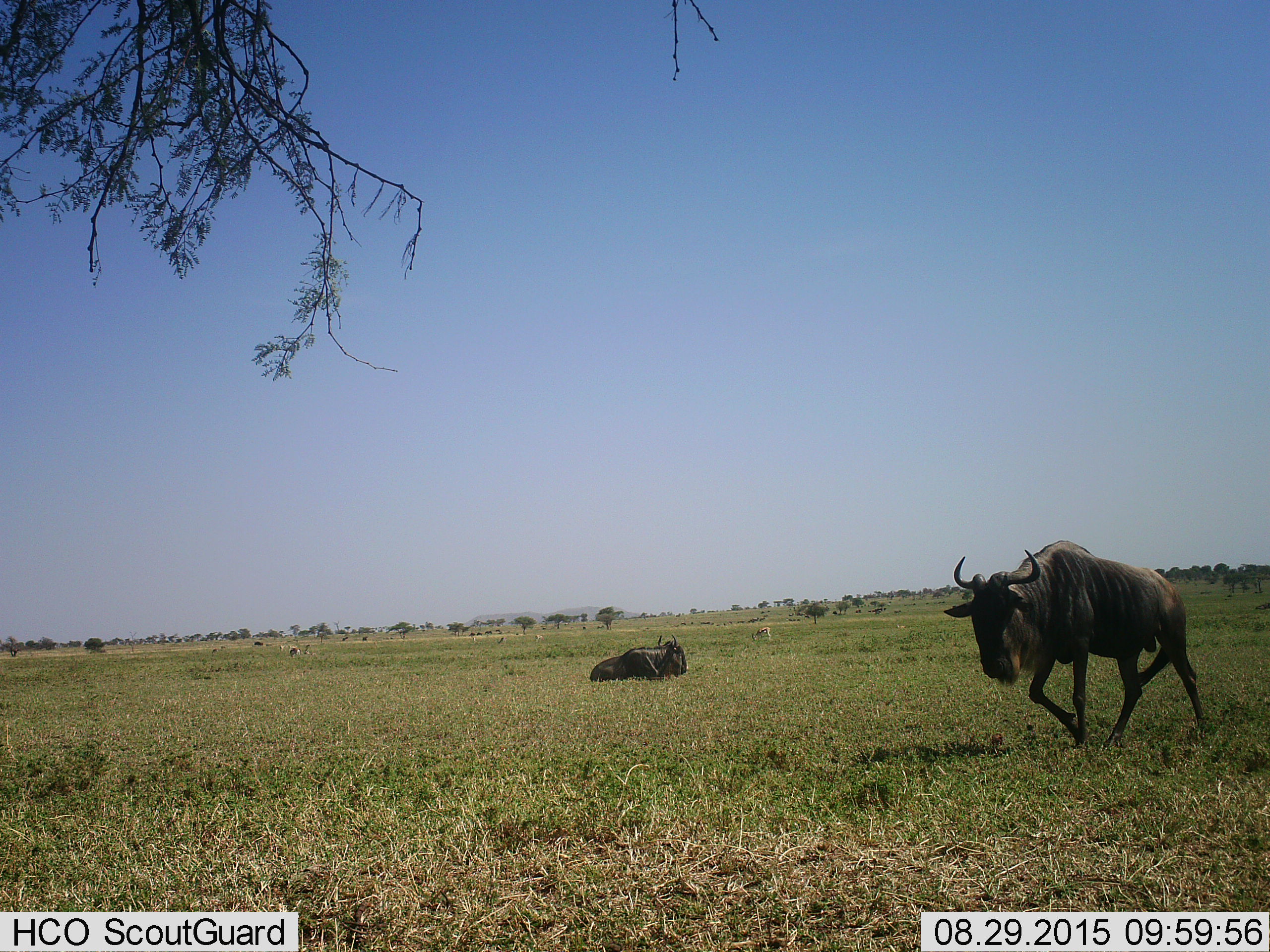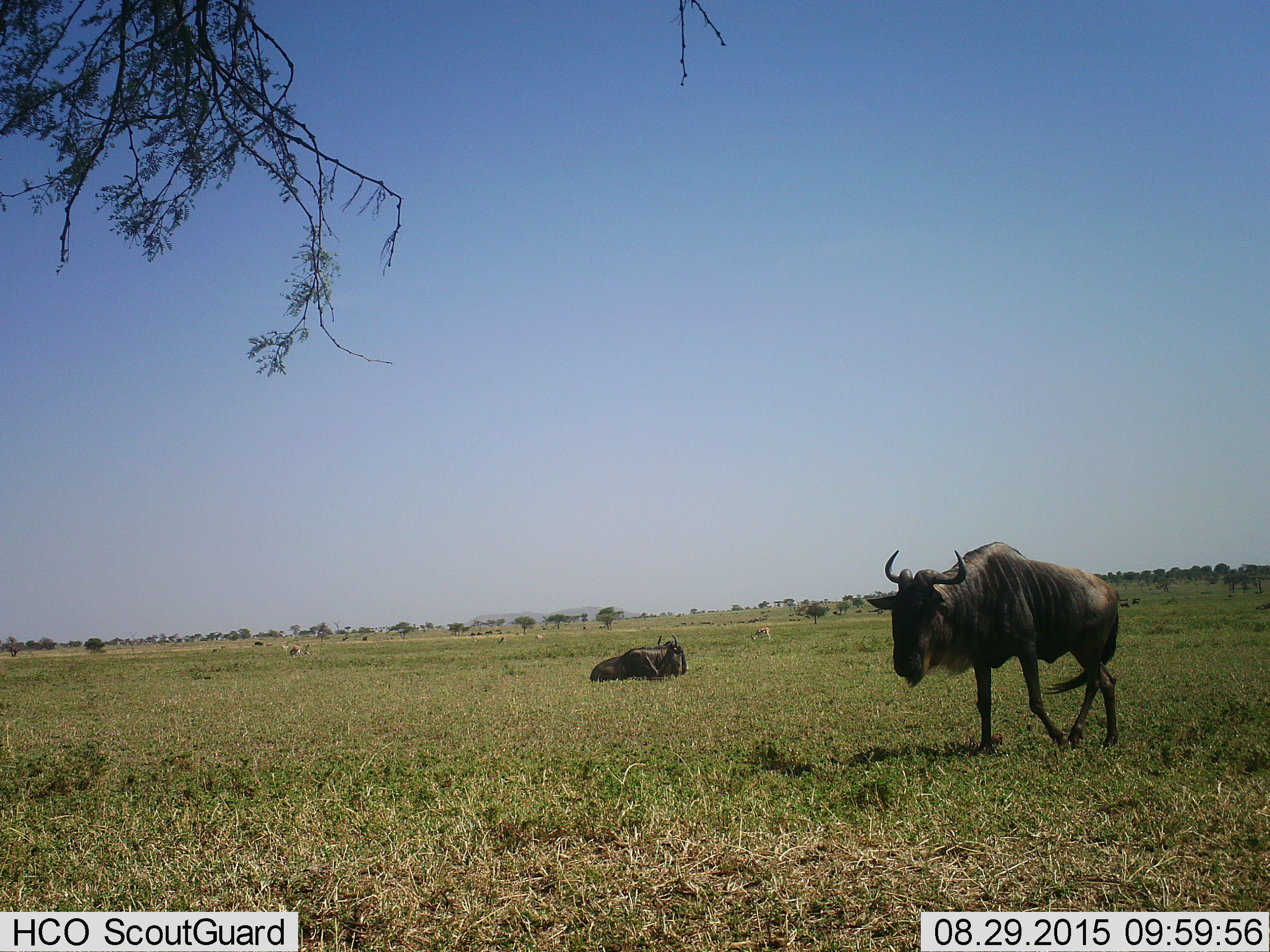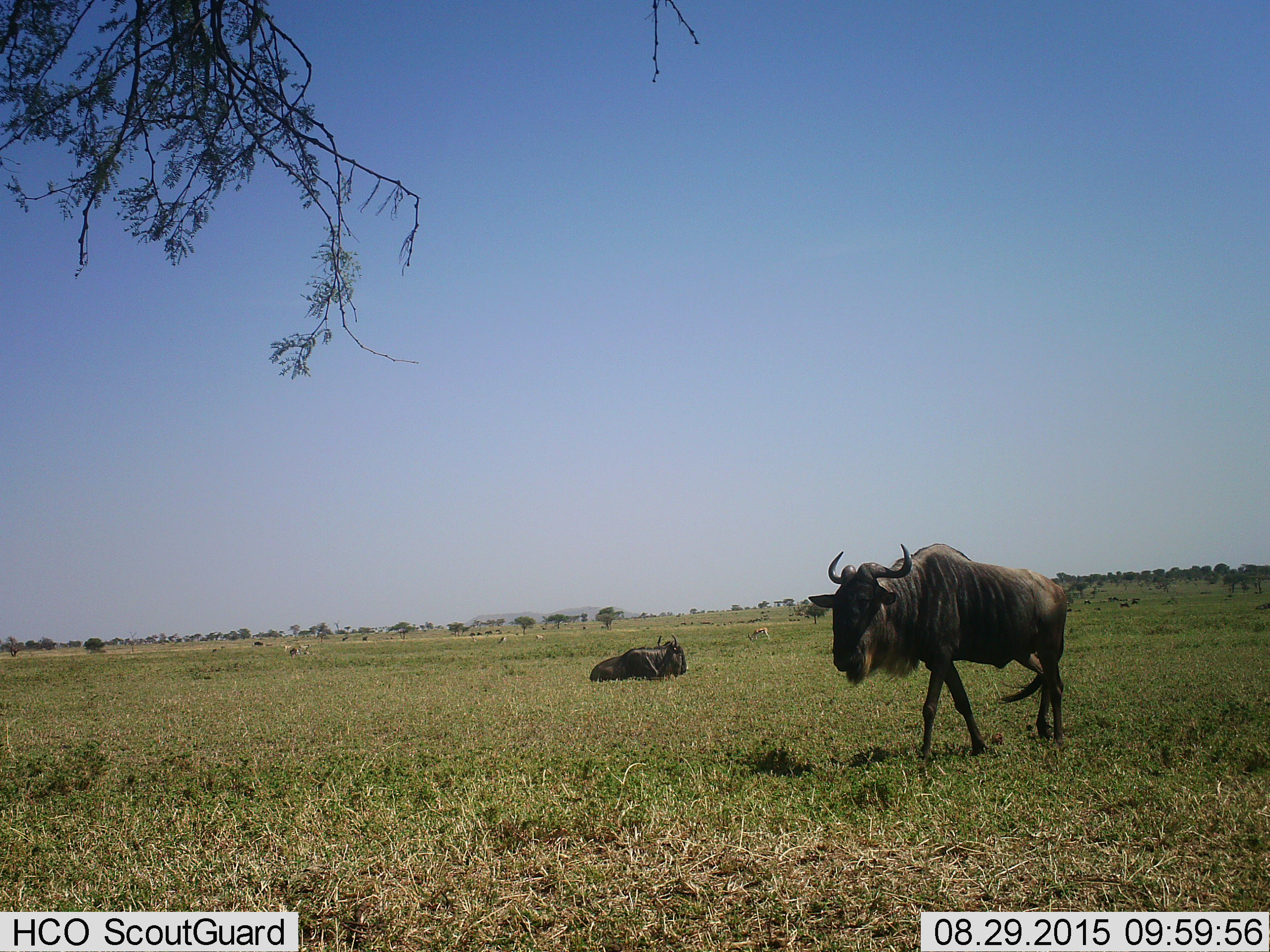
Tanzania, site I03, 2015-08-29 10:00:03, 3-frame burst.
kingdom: Animalia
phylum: Chordata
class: Mammalia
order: Artiodactyla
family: Bovidae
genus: Connochaetes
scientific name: Connochaetes taurinus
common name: blue wildebeest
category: wildebeest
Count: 2.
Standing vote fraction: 11%.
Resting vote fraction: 100%.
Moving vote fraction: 89%.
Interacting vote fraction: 0%.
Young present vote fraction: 0%.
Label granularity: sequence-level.